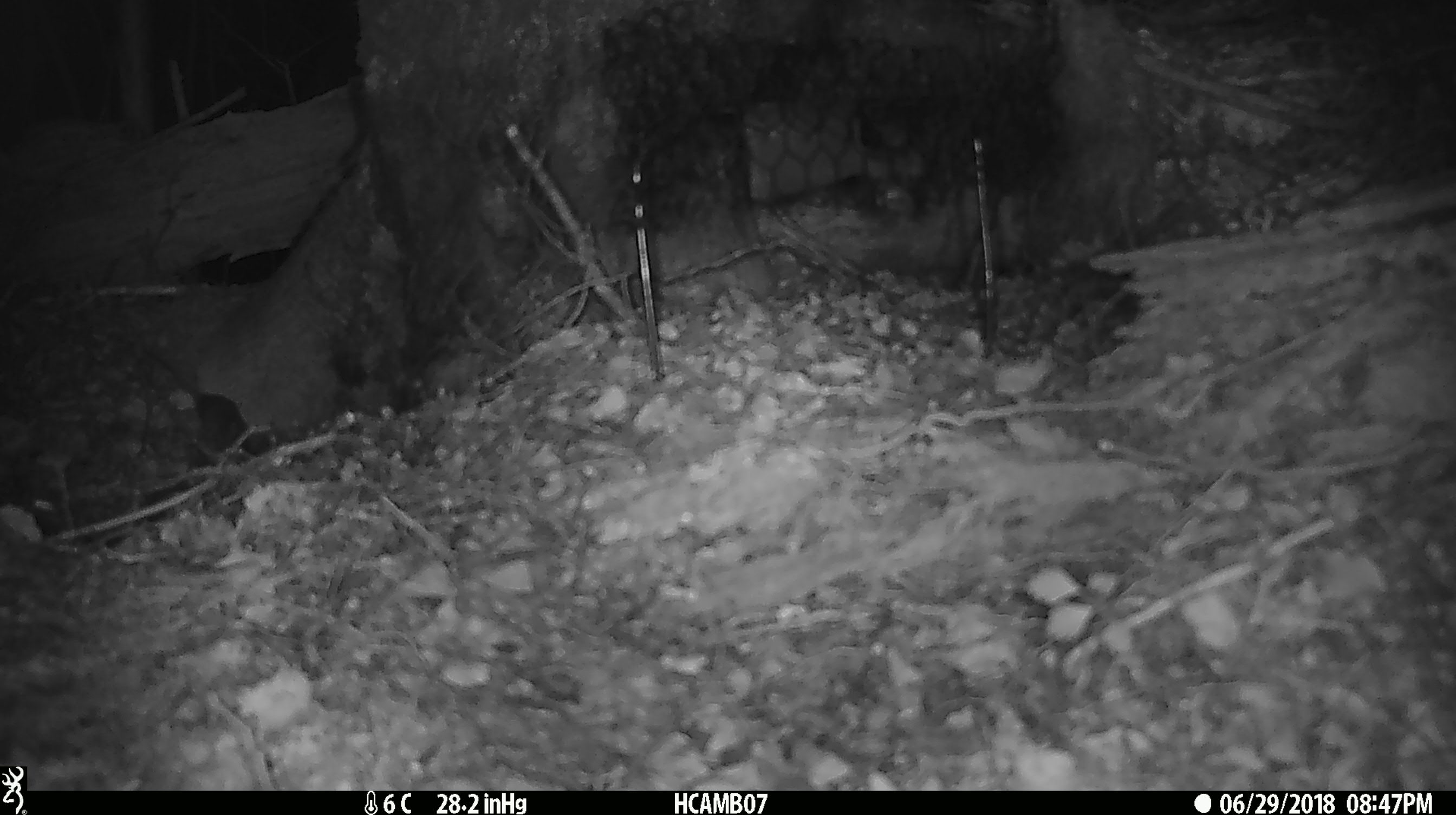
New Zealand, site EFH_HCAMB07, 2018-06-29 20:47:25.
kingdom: Animalia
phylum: Chordata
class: Mammalia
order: Rodentia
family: Muridae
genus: Mus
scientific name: Mus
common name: mouse